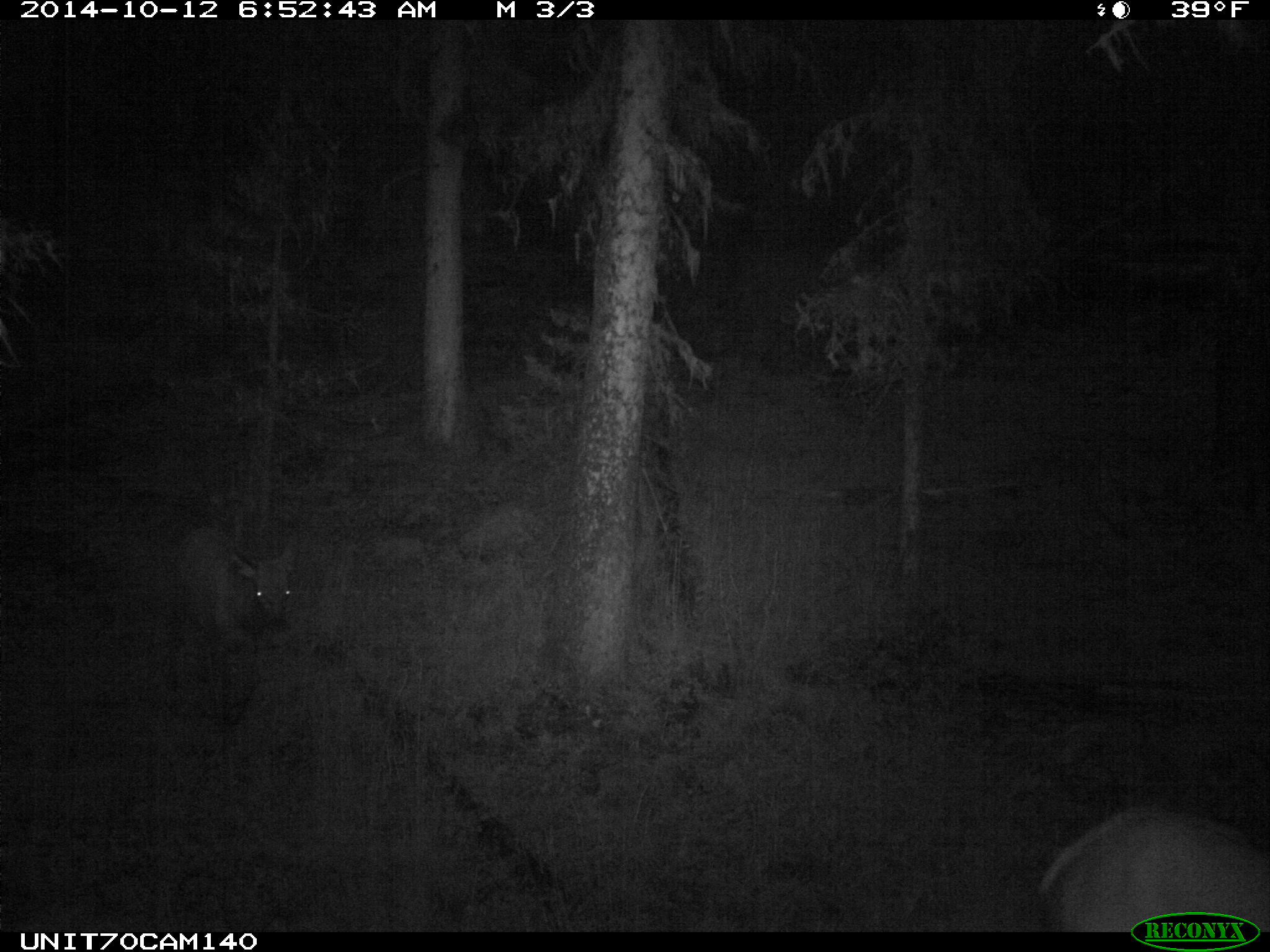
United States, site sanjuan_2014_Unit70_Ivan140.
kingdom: Animalia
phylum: Chordata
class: Mammalia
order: Artiodactyla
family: Cervidae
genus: Cervus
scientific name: Cervus elaphus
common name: red deer